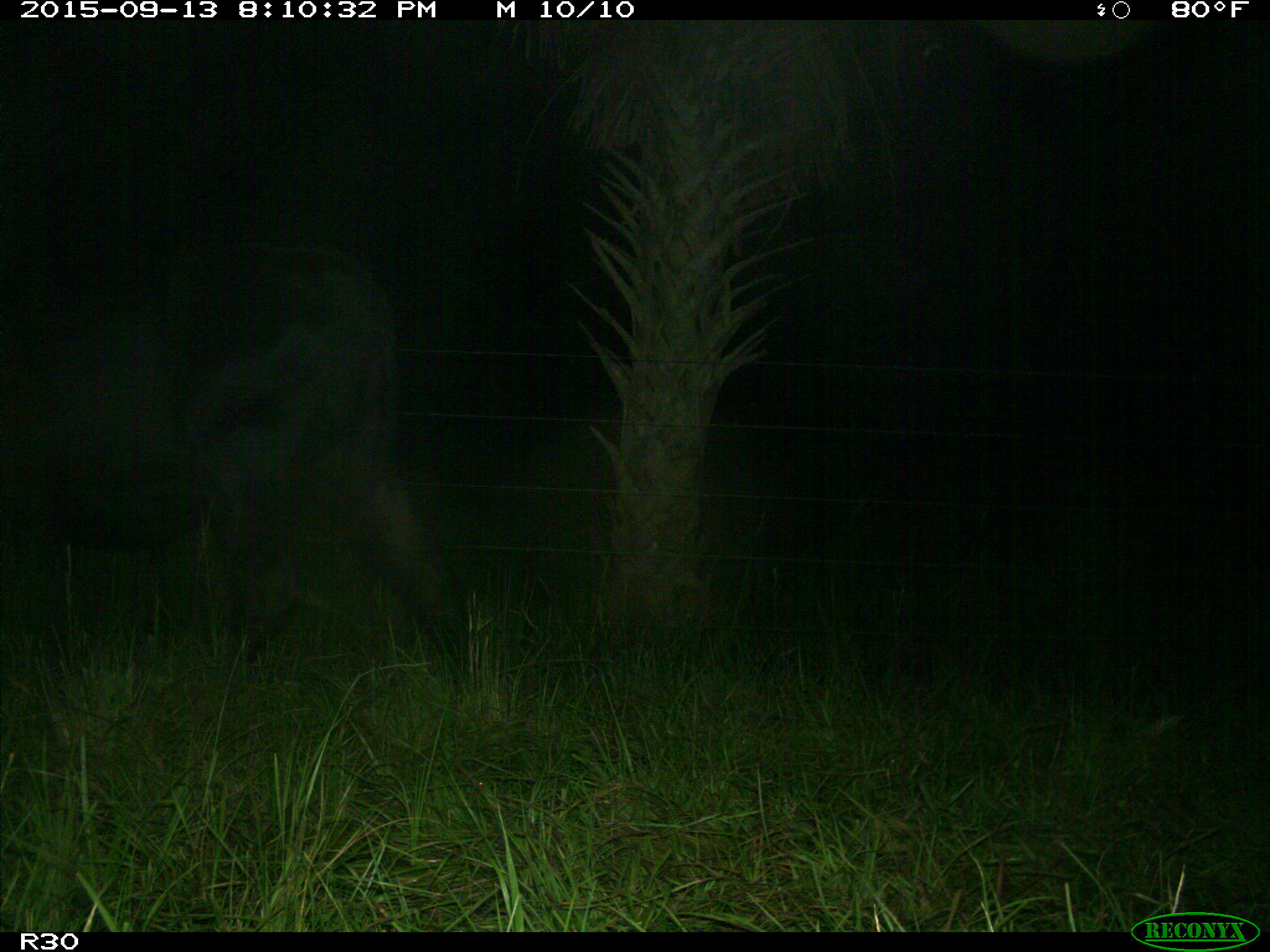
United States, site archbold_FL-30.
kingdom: Animalia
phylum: Chordata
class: Mammalia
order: Artiodactyla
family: Bovidae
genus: Bos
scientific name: Bos taurus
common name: domestic cow